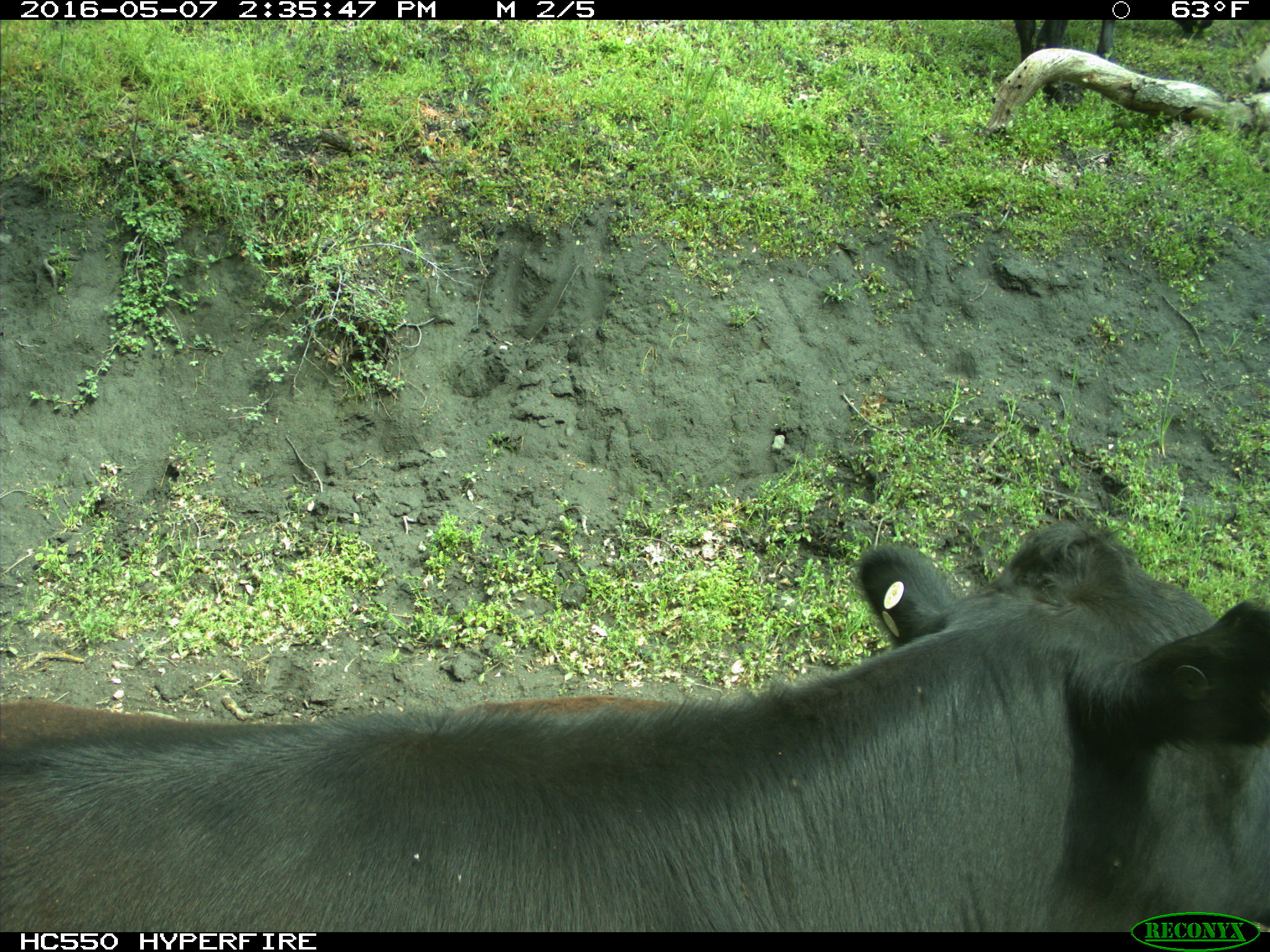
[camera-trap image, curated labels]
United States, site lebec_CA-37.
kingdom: Animalia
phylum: Chordata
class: Mammalia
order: Artiodactyla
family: Bovidae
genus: Bos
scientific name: Bos taurus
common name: domestic cow